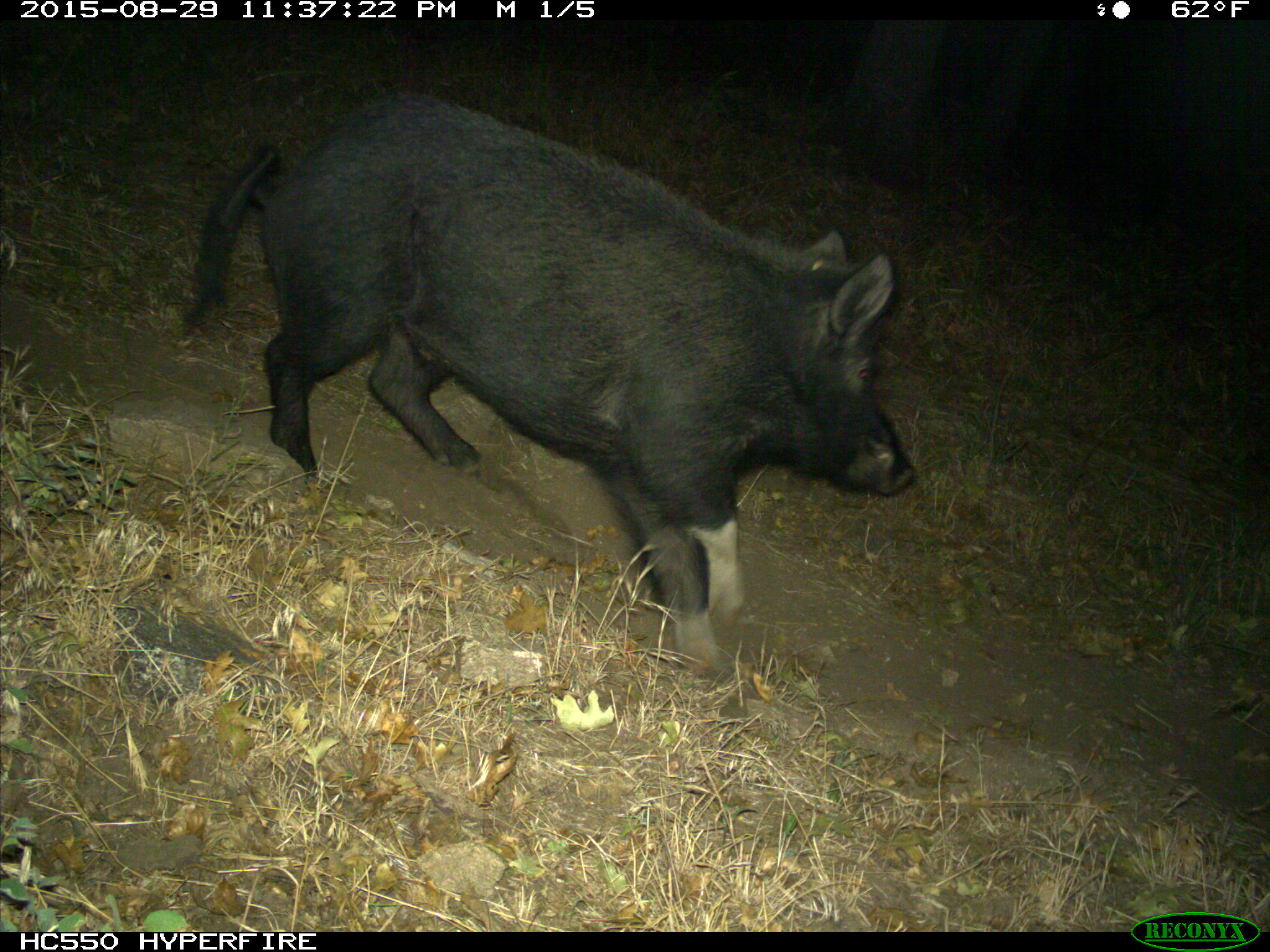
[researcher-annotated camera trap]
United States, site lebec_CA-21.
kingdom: Animalia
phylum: Chordata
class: Mammalia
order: Artiodactyla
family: Suidae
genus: Sus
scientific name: Sus scrofa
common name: wild boar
Sus scrofa (wild boar).